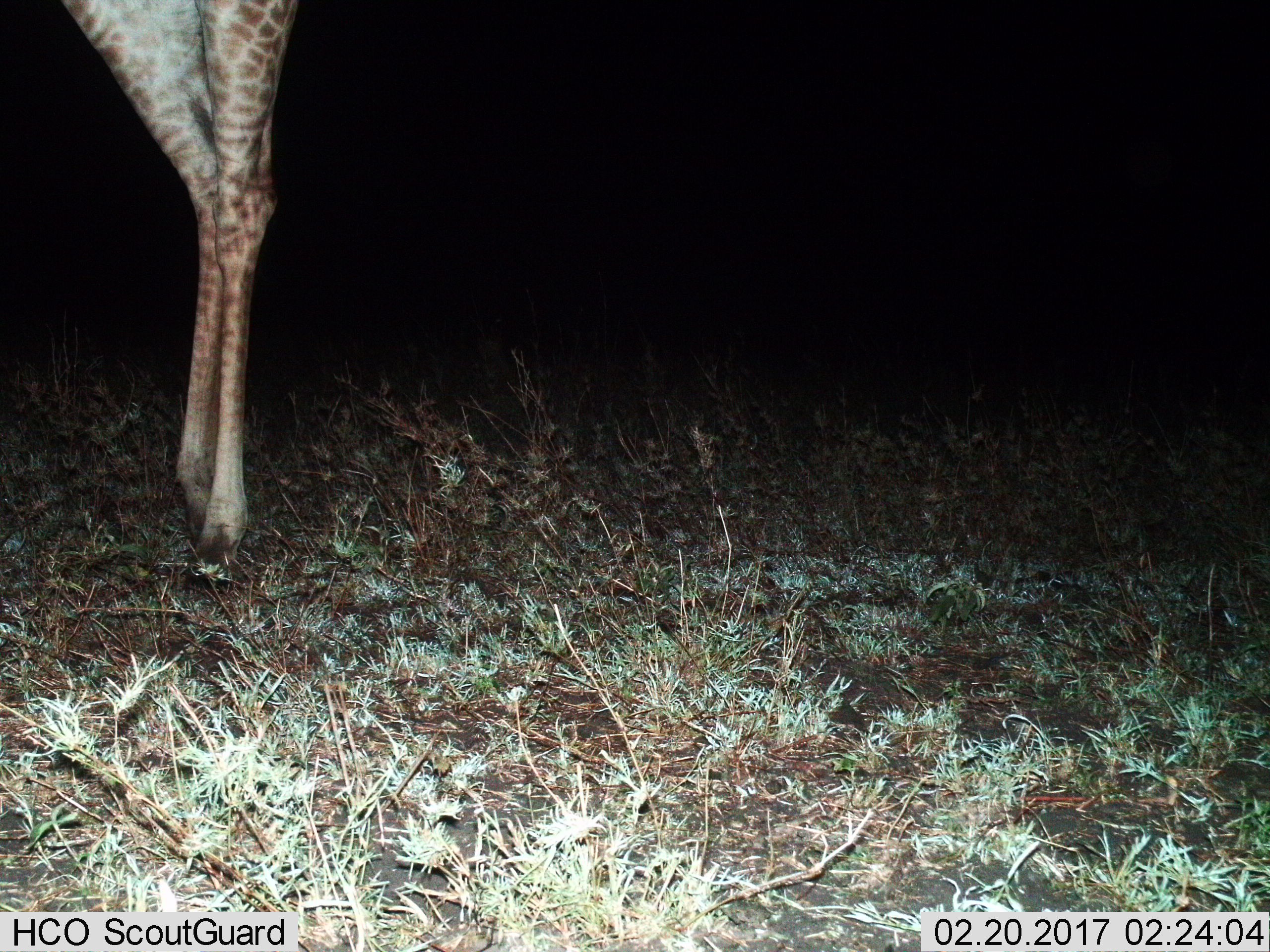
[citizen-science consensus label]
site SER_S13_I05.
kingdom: Animalia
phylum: Chordata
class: Mammalia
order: Artiodactyla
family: Giraffidae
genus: Giraffa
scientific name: Giraffa camelopardalis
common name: giraffe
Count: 1.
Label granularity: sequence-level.